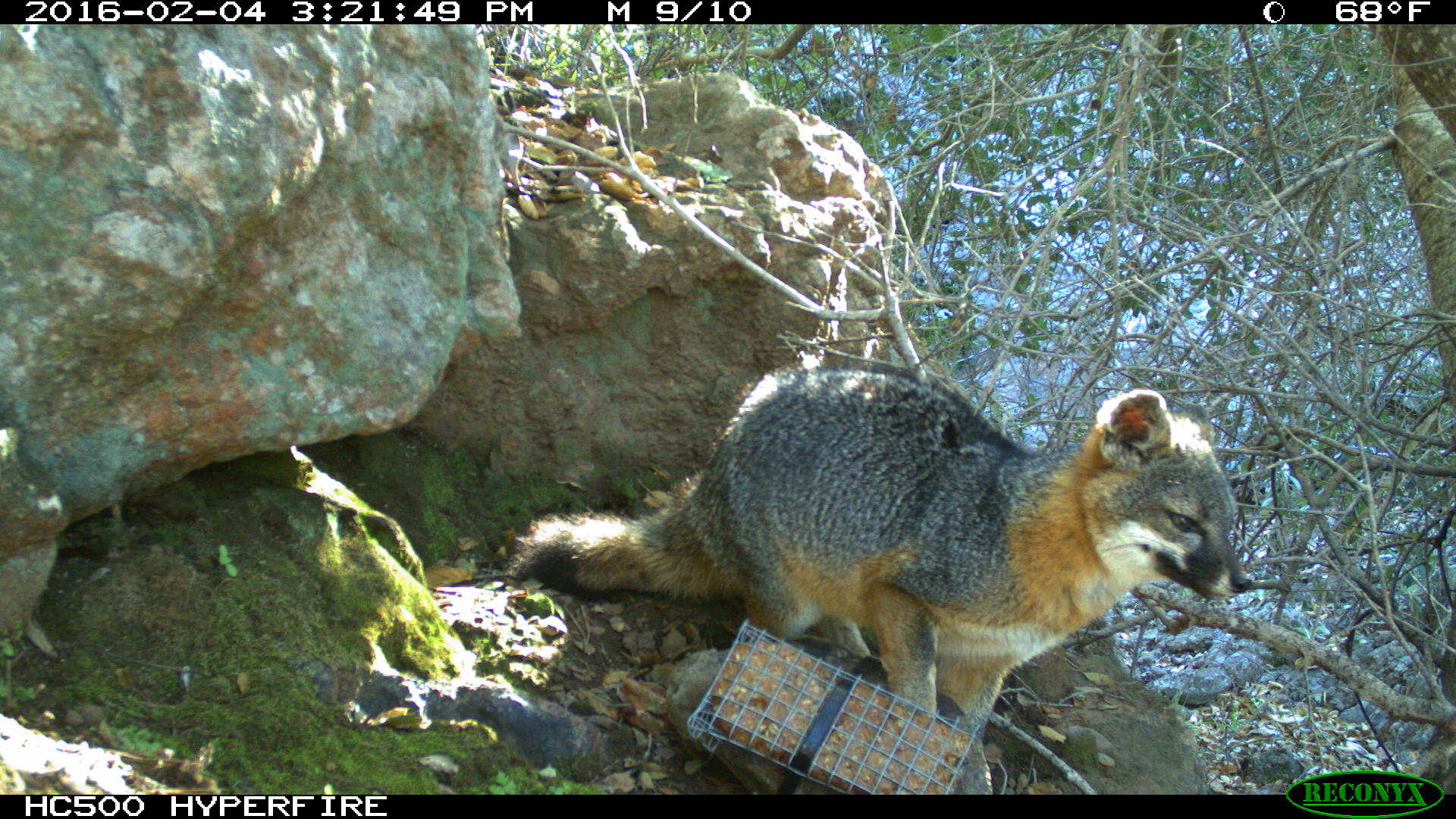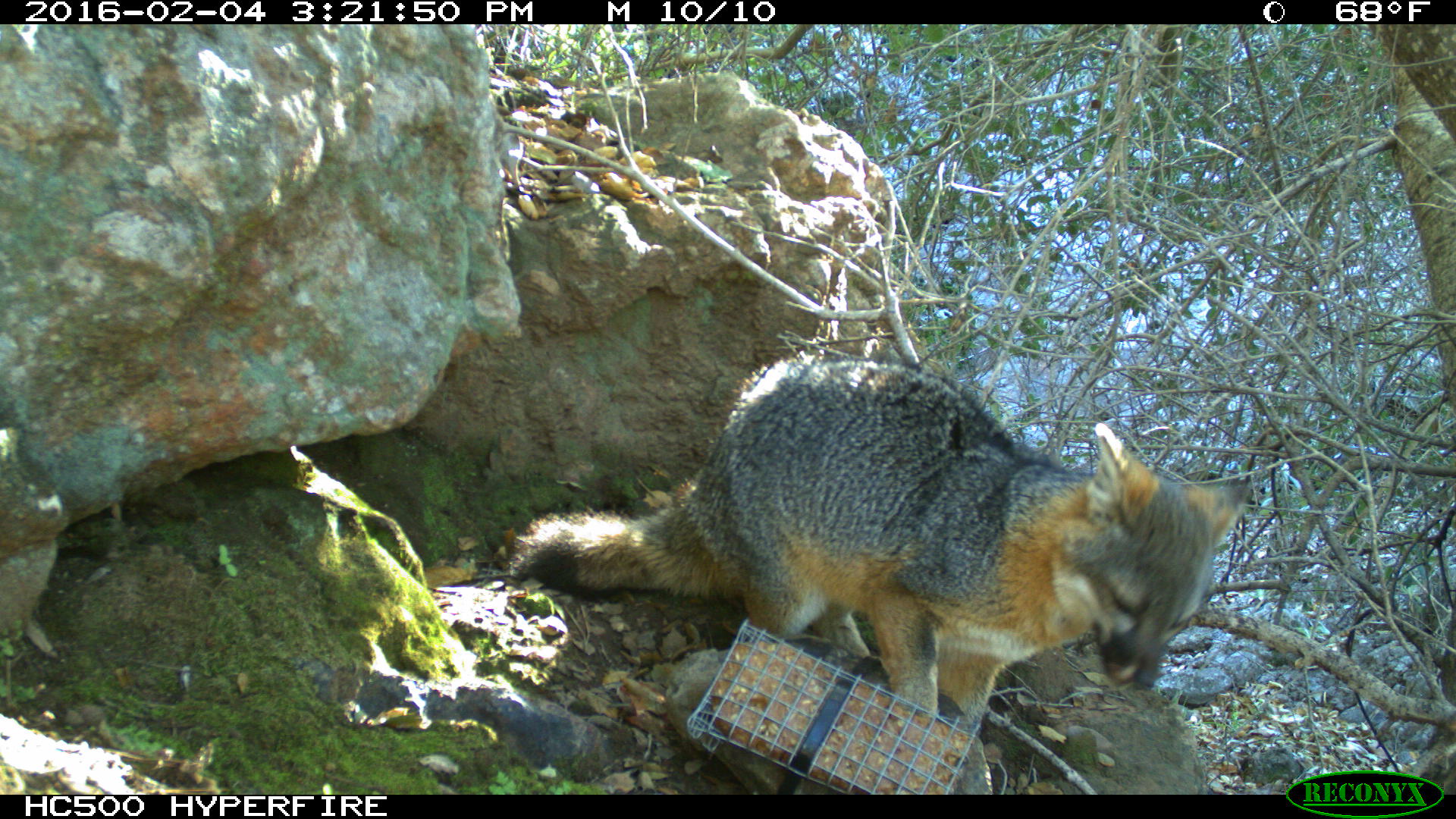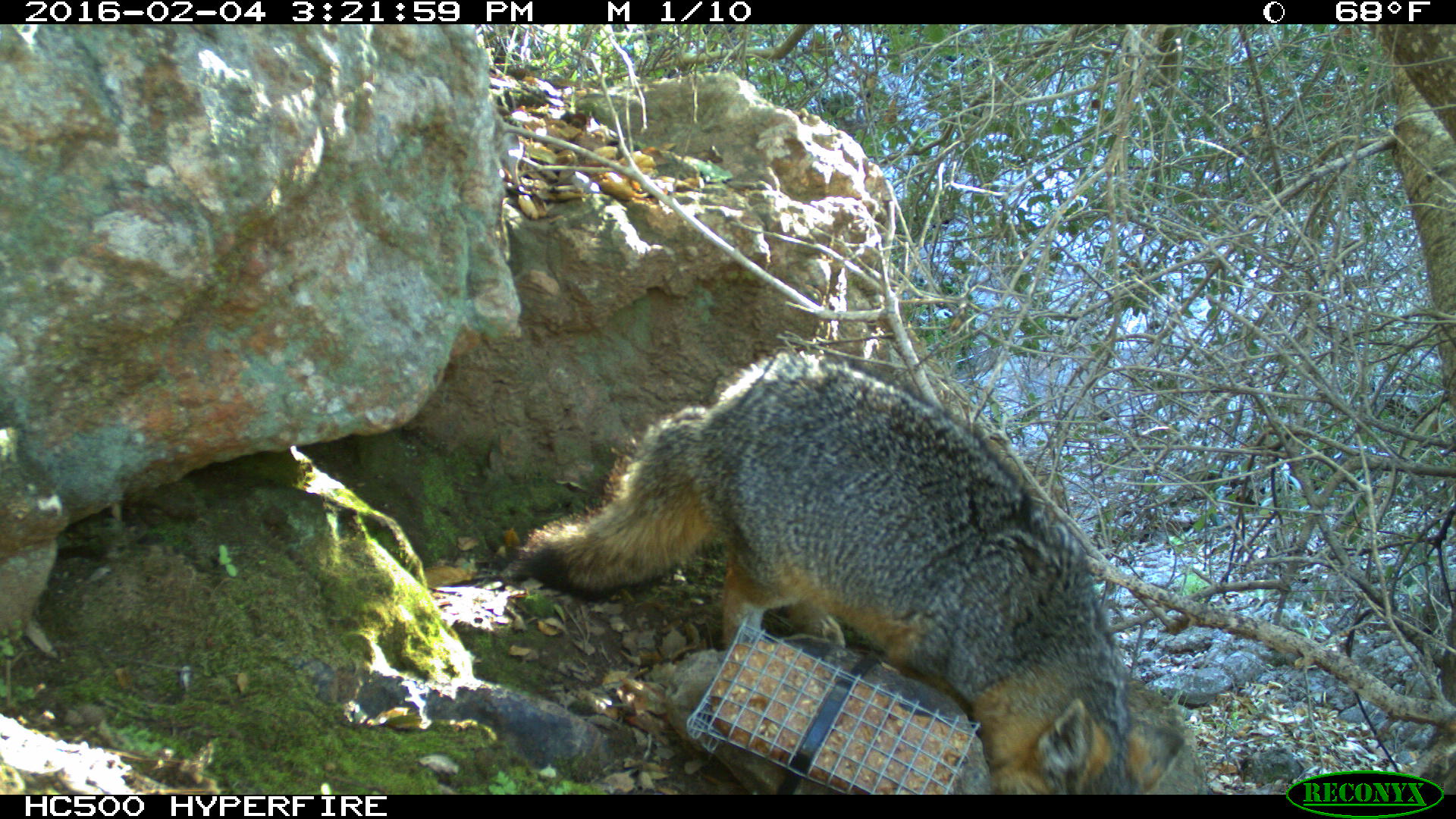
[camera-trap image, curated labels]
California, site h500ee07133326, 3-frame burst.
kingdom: Animalia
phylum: Chordata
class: Mammalia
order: Carnivora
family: Canidae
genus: Urocyon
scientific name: Urocyon littoralis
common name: island fox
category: fox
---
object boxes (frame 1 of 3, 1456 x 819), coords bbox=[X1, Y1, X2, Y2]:
fox: bbox=[510, 367, 1252, 741]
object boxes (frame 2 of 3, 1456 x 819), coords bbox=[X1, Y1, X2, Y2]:
fox: bbox=[506, 352, 1252, 737]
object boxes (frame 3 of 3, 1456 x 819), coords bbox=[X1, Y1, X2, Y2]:
fox: bbox=[500, 347, 1210, 794]